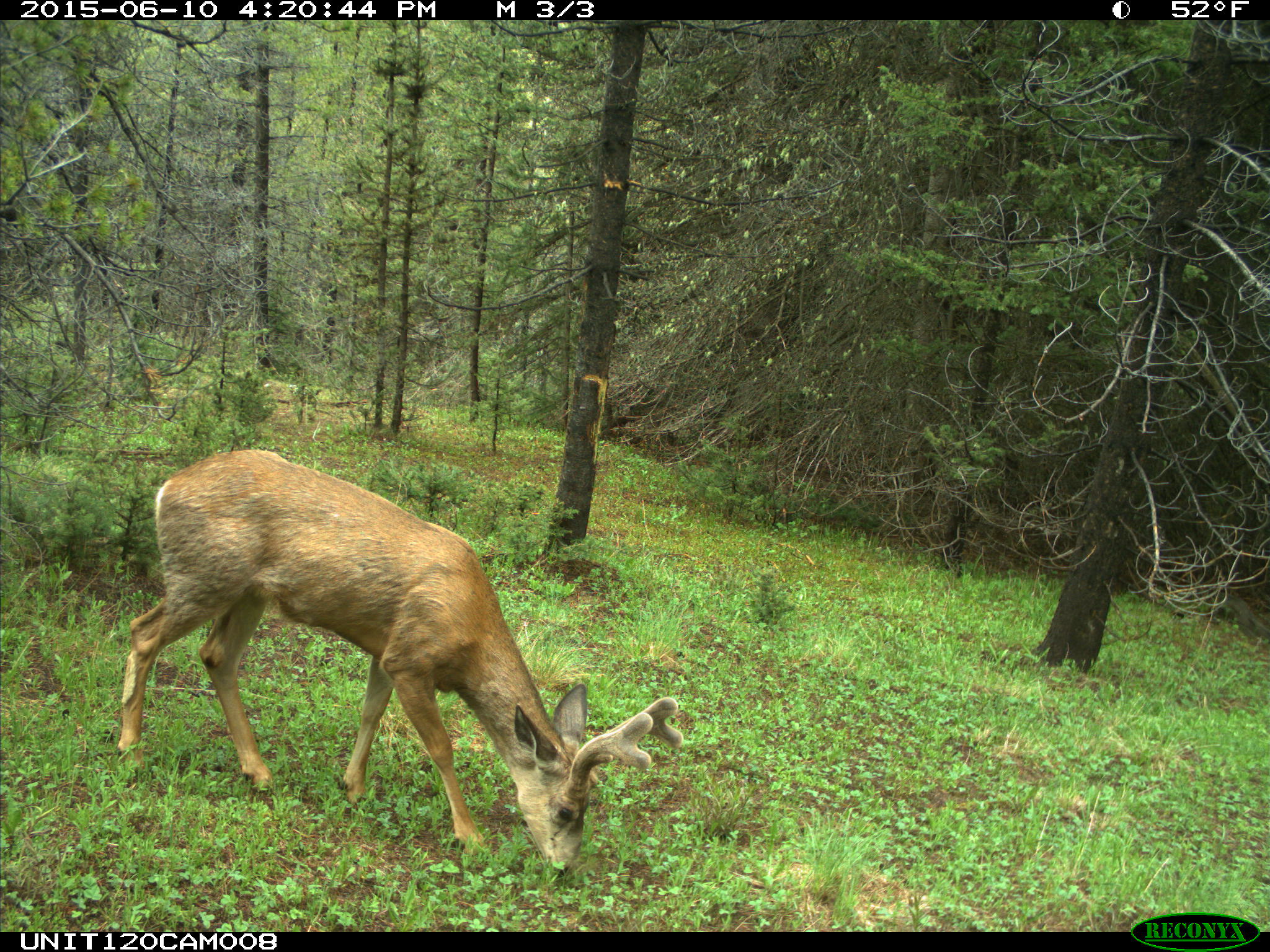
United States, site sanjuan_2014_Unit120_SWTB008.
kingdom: Animalia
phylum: Chordata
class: Mammalia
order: Artiodactyla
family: Cervidae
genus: Odocoileus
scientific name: Odocoileus hemionus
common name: mule deer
Odocoileus hemionus (mule deer).